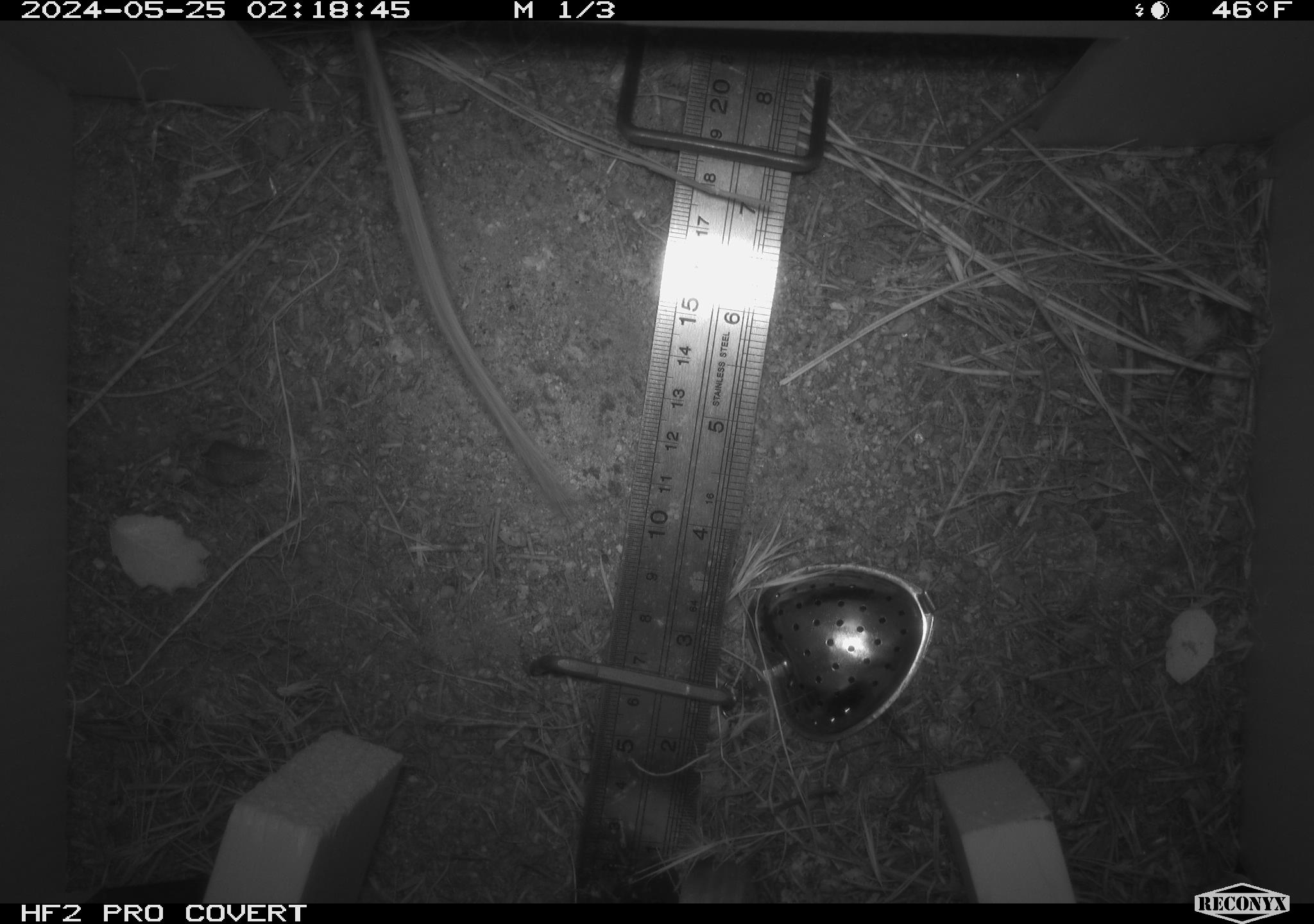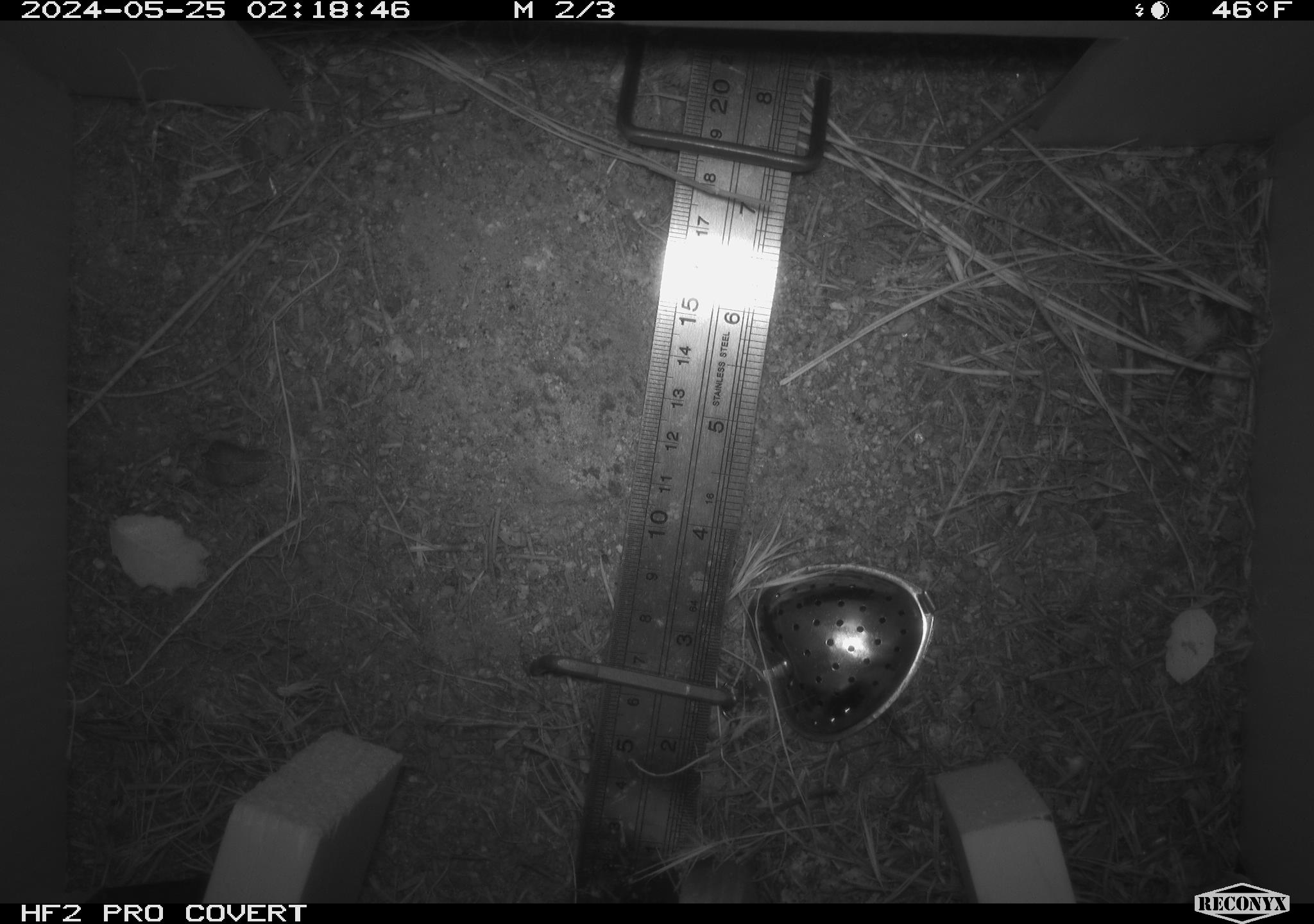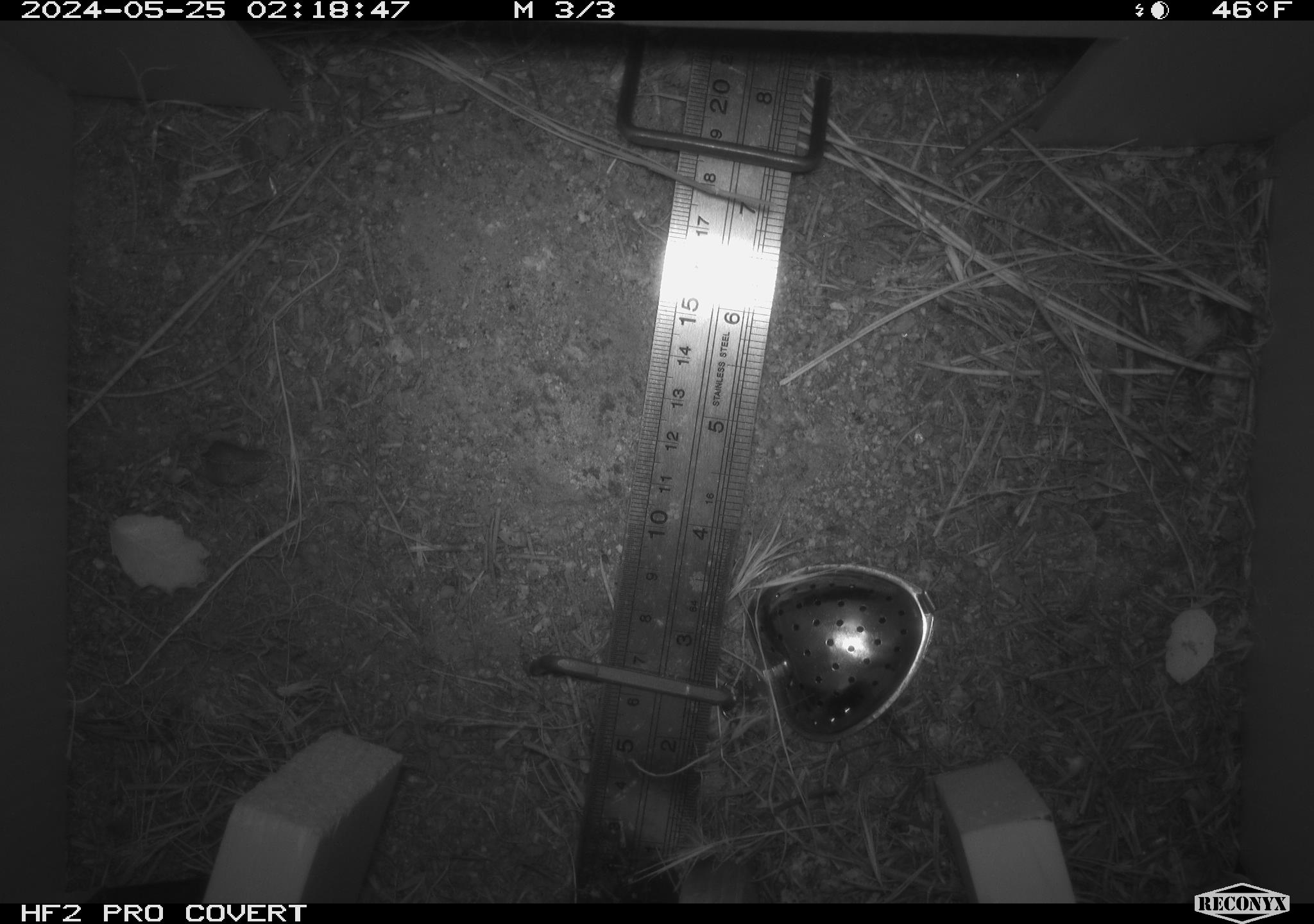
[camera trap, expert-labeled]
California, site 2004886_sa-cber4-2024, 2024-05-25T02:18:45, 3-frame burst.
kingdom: Animalia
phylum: Chordata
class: Mammalia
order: Rodentia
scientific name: Rodentia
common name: mouse species